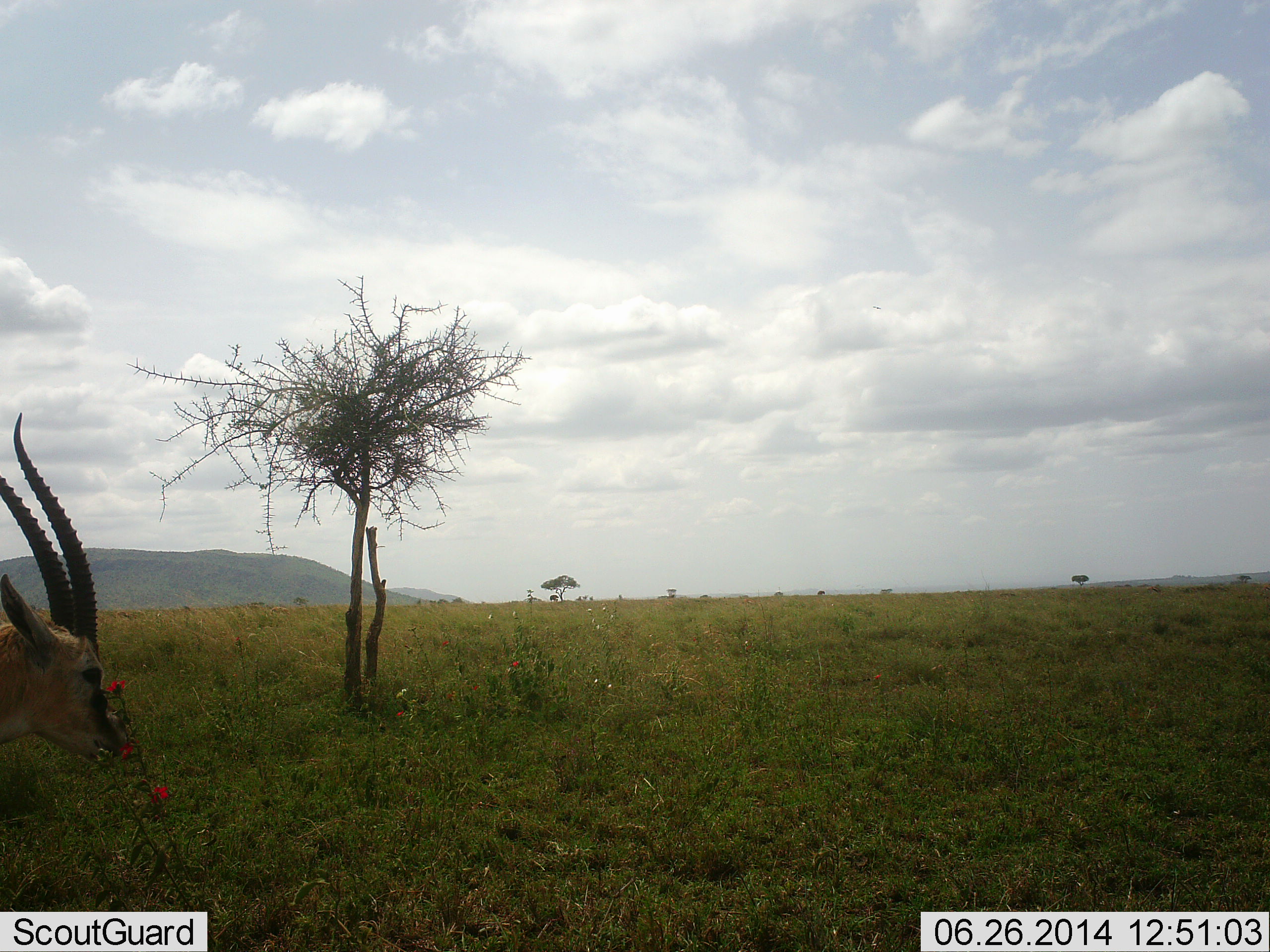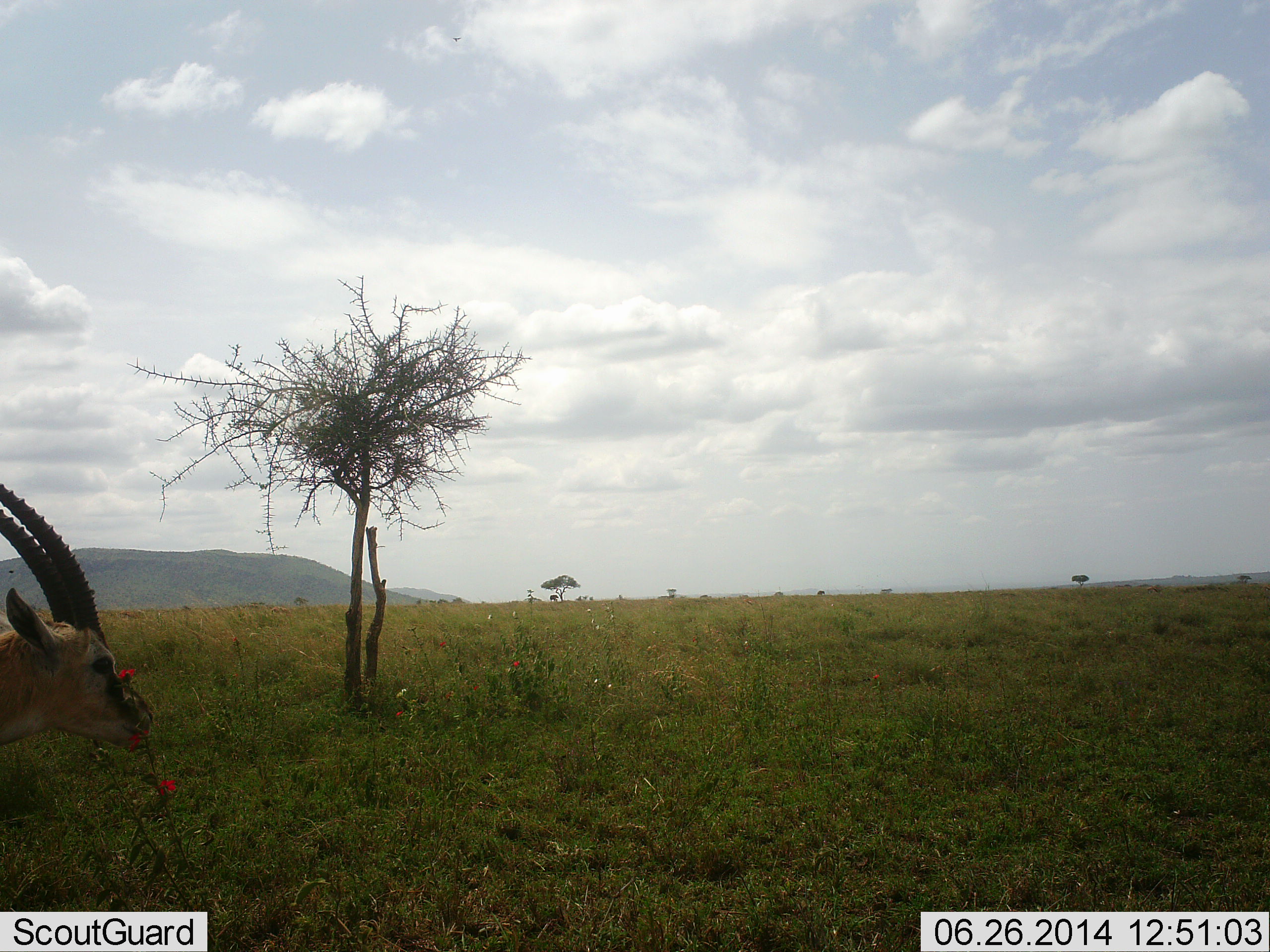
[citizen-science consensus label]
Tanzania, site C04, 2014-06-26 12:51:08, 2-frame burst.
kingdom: Animalia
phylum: Chordata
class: Mammalia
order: Artiodactyla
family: Bovidae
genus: Eudorcas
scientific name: Eudorcas thomsonii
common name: thomson's gazelle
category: gazellethomsons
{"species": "gazellethomsons (thomson's gazelle) (Eudorcas thomsonii)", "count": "1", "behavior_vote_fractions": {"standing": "40%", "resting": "0%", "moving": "10%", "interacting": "0%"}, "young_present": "0%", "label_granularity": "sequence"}